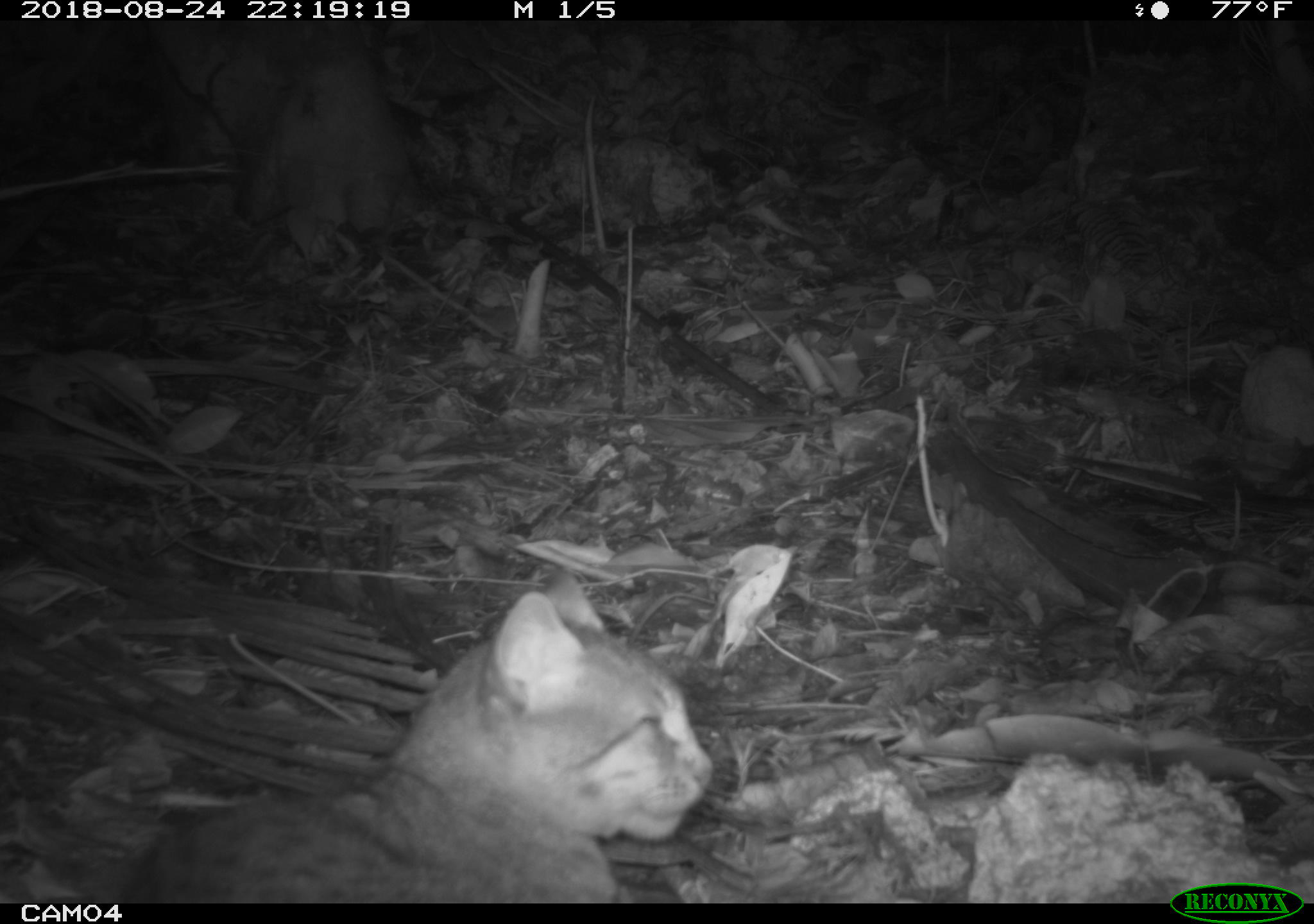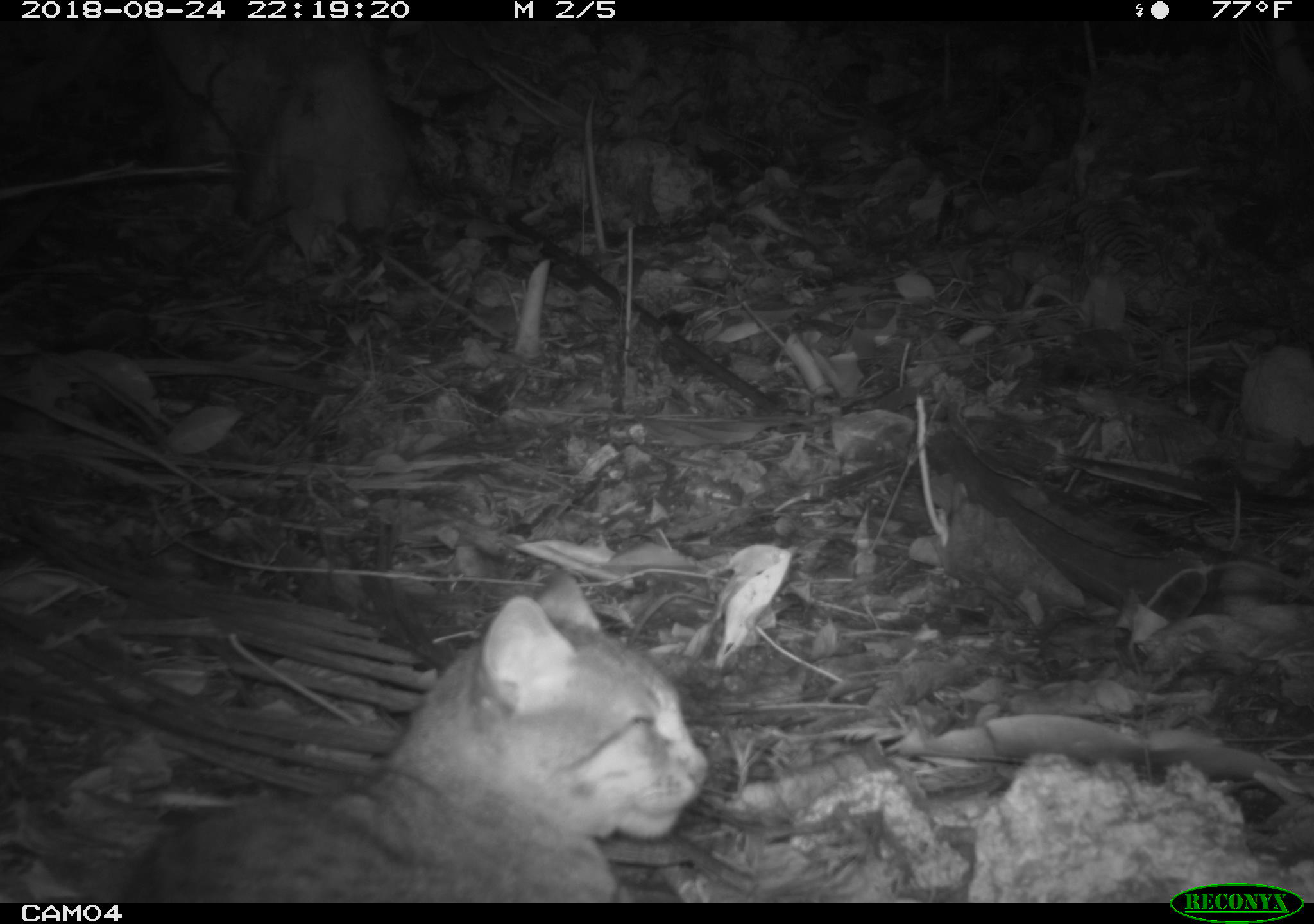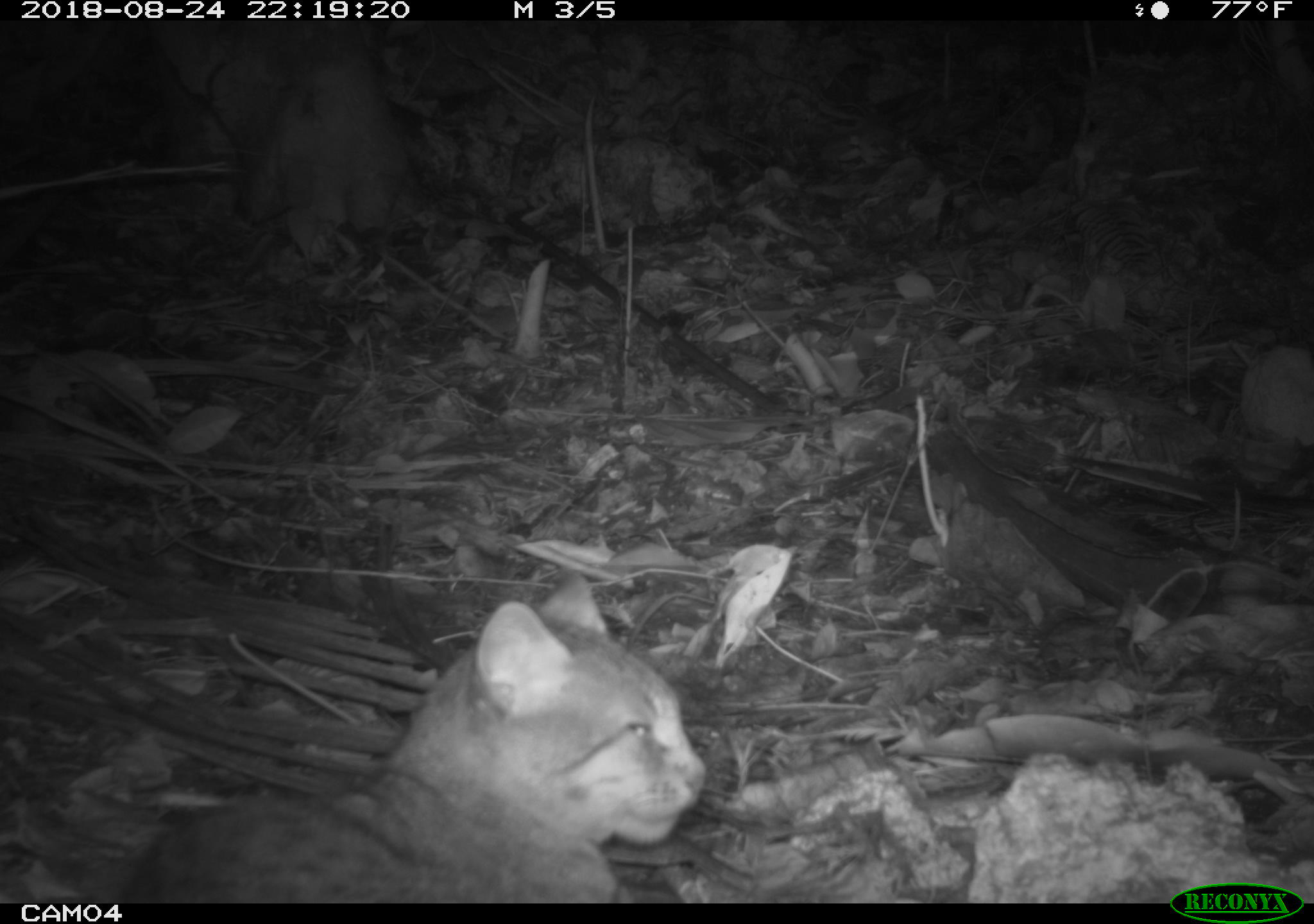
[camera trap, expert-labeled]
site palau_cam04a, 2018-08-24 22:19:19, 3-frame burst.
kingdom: Animalia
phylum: Chordata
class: Mammalia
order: Carnivora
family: Felidae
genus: Felis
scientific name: Felis catus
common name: cat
Cat (Felis catus).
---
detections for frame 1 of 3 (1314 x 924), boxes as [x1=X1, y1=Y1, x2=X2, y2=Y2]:
cat: [x1=78, y1=555, x2=708, y2=900]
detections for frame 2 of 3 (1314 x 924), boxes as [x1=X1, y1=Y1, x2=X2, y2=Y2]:
cat: [x1=96, y1=560, x2=706, y2=900]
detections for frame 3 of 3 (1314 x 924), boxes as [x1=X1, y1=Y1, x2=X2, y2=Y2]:
cat: [x1=101, y1=566, x2=707, y2=903]